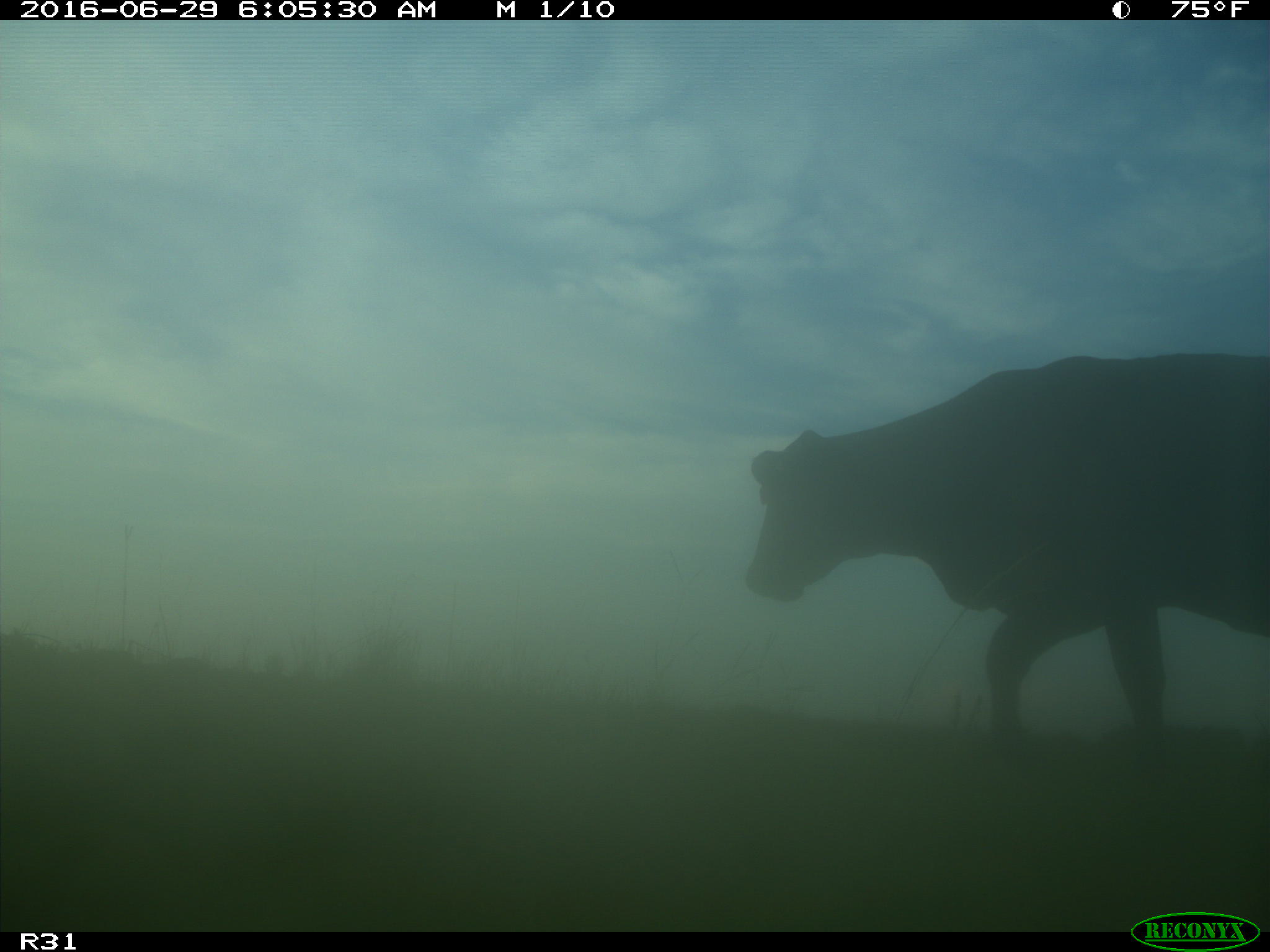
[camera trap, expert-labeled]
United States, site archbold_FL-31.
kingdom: Animalia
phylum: Chordata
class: Mammalia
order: Artiodactyla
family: Bovidae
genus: Bos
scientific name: Bos taurus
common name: domestic cow